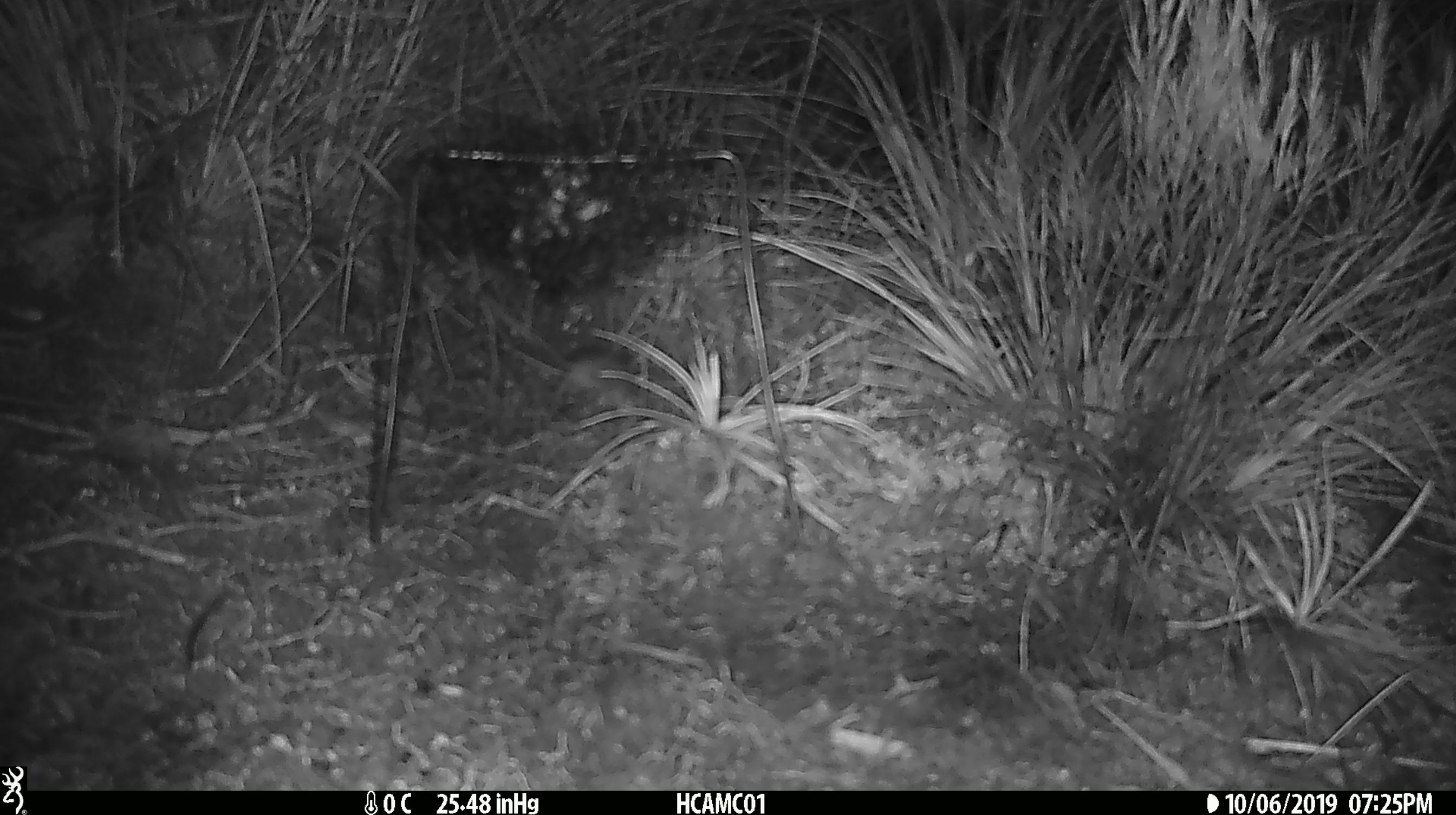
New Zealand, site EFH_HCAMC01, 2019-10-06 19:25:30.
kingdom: Animalia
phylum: Chordata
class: Mammalia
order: Rodentia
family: Muridae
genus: Mus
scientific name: Mus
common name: mouse